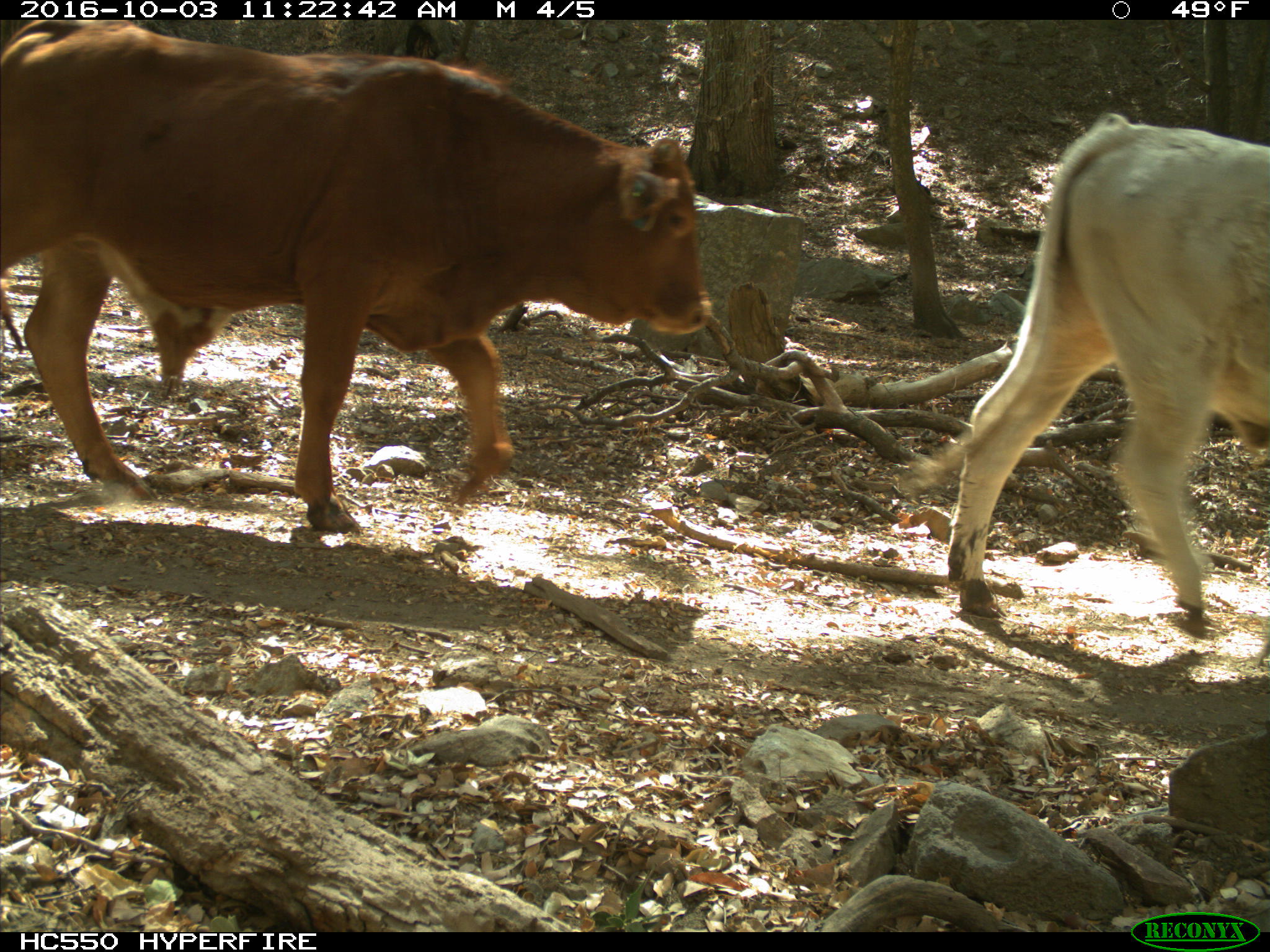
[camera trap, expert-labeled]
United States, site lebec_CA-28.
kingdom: Animalia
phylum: Chordata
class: Mammalia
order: Artiodactyla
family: Bovidae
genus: Bos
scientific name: Bos taurus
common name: domestic cow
Bos taurus (domestic cow).